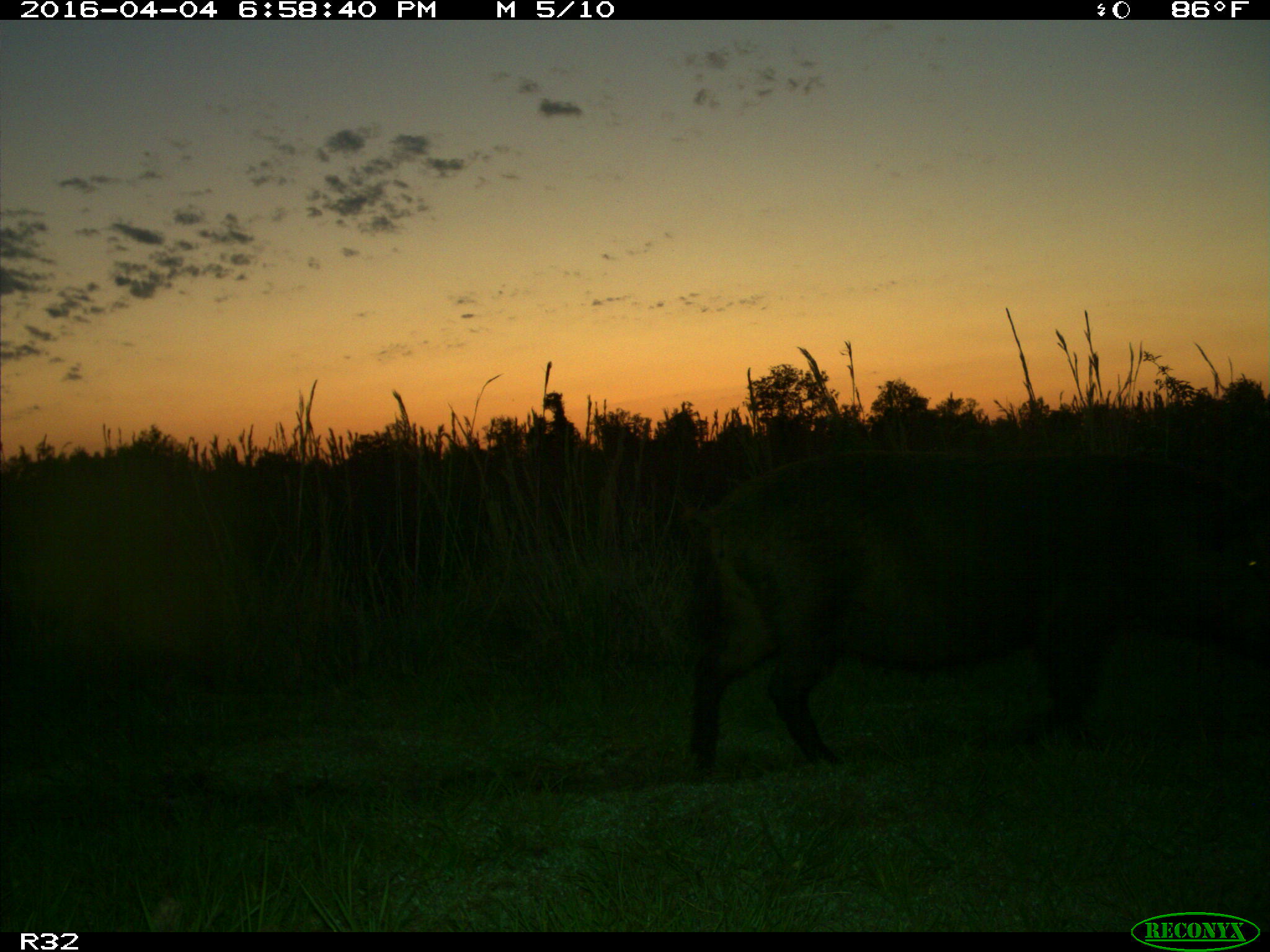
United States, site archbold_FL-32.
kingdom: Animalia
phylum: Chordata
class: Mammalia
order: Artiodactyla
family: Suidae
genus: Sus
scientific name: Sus scrofa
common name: wild boar